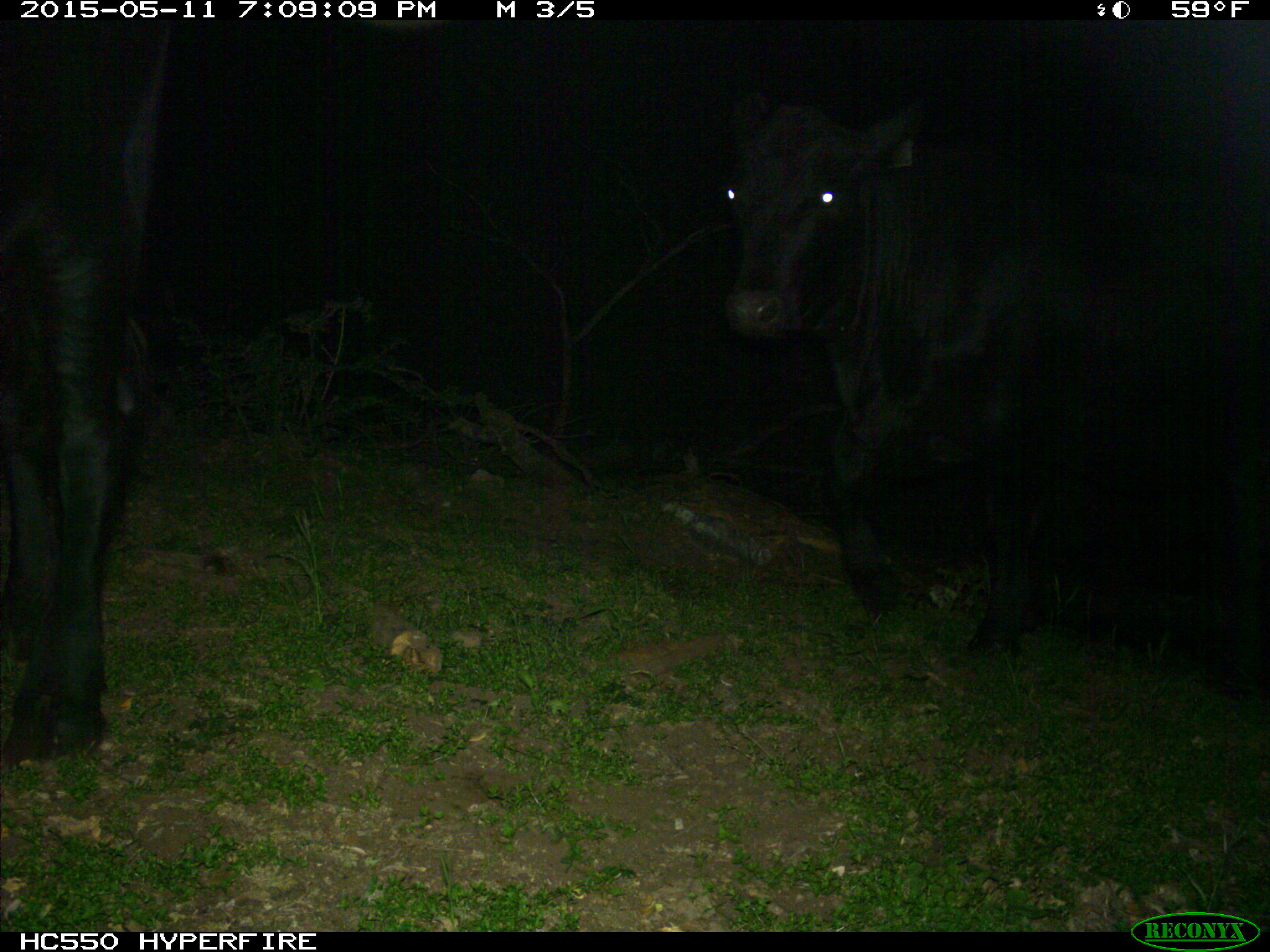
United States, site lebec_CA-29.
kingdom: Animalia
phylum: Chordata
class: Mammalia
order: Artiodactyla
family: Bovidae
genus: Bos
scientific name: Bos taurus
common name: domestic cow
Bos taurus (domestic cow).